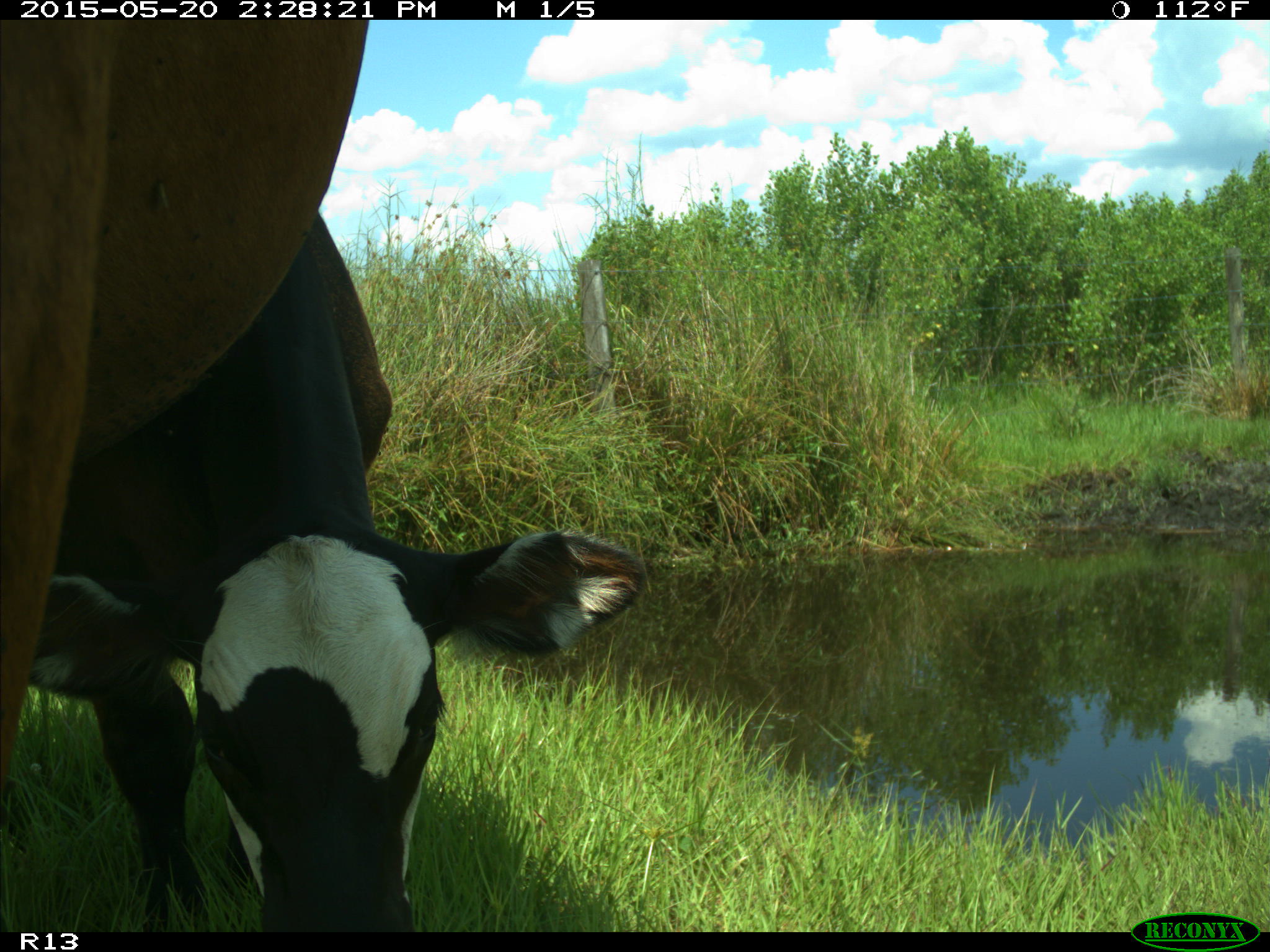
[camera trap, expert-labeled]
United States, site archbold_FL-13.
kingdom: Animalia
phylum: Chordata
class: Mammalia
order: Artiodactyla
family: Bovidae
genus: Bos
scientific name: Bos taurus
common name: domestic cow